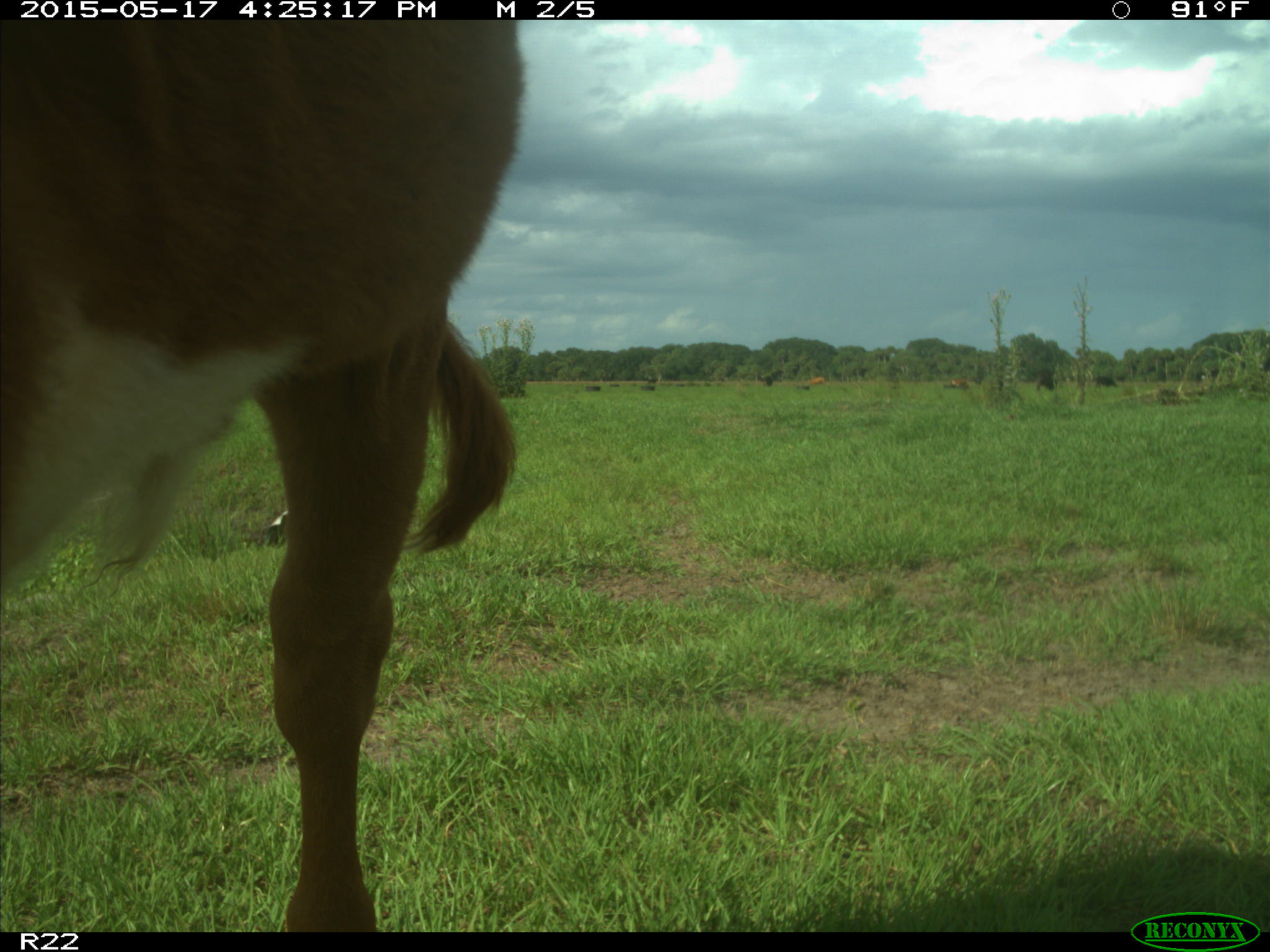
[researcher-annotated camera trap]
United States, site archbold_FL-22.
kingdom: Animalia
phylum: Chordata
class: Mammalia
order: Artiodactyla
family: Bovidae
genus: Bos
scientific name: Bos taurus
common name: domestic cow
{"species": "Bos taurus (domestic cow)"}